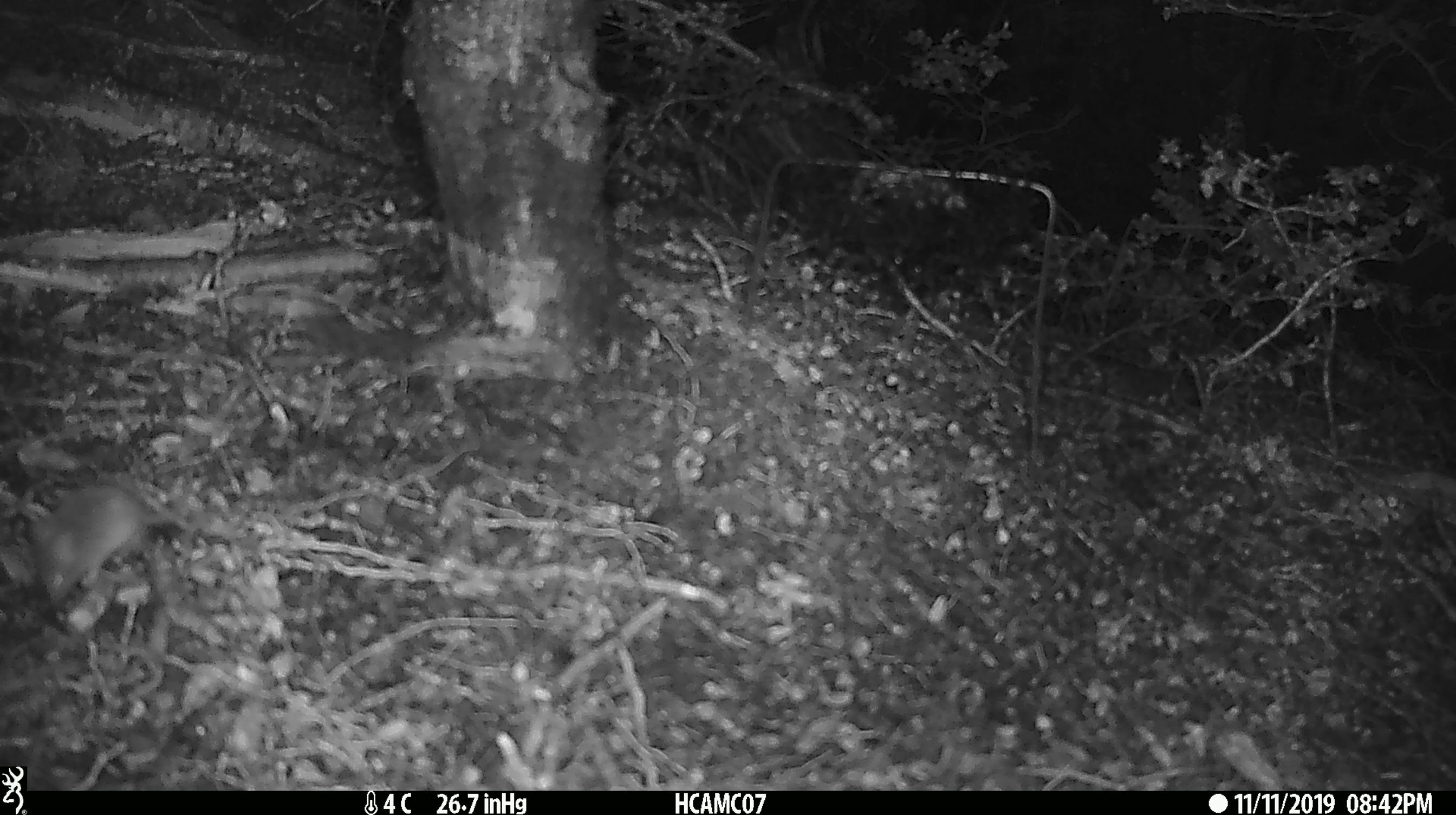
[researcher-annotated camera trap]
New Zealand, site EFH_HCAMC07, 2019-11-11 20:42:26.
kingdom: Animalia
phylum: Chordata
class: Mammalia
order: Rodentia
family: Muridae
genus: Mus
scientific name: Mus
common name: mouse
Mouse (Mus).